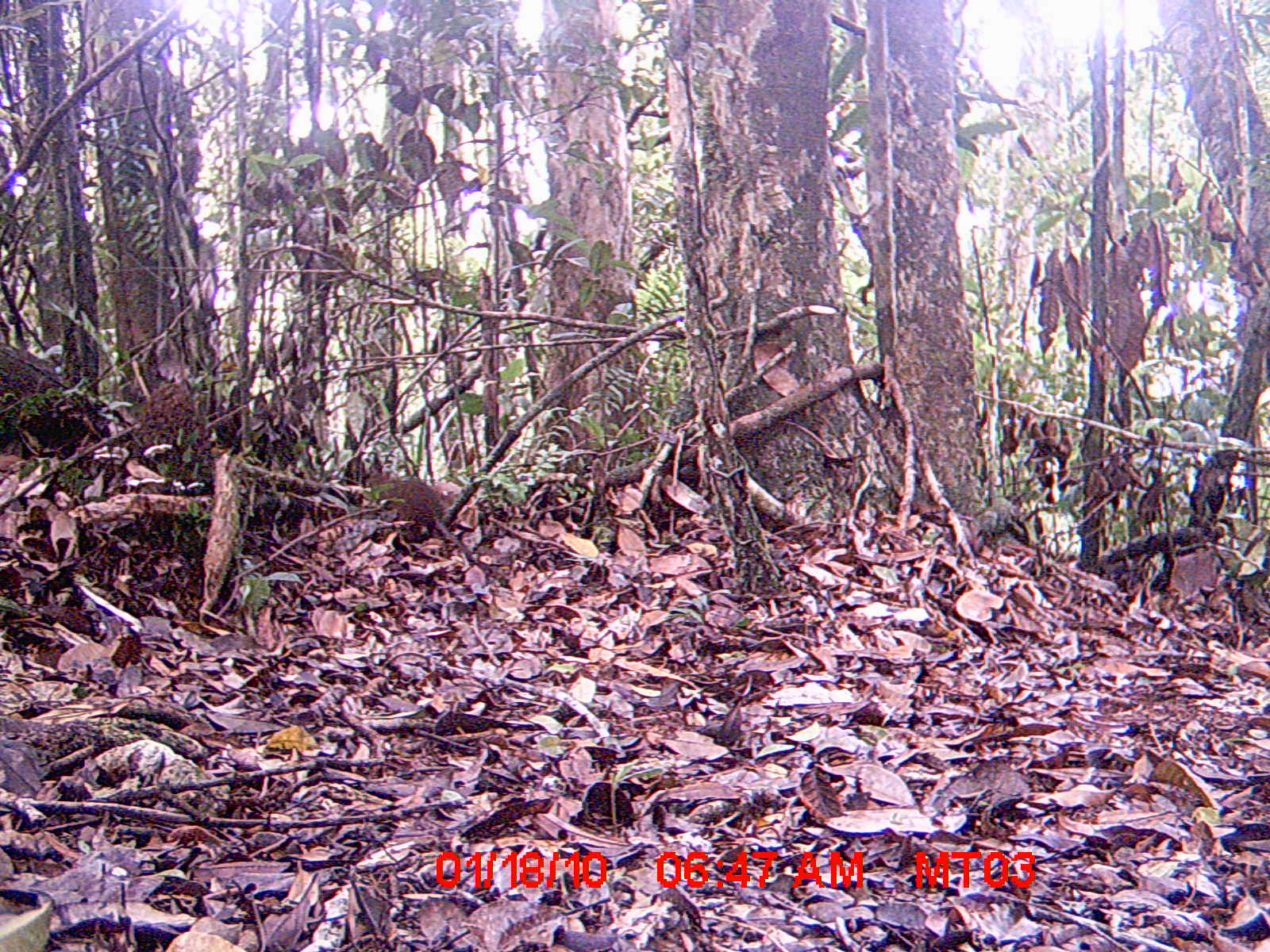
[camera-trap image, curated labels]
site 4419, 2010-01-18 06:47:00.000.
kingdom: Animalia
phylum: Chordata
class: Mammalia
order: Rodentia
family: Nesomyidae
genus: Hypogeomys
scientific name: Hypogeomys antimena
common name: malagasy giant rat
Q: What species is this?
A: Hypogeomys antimena (malagasy giant rat).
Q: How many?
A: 1.